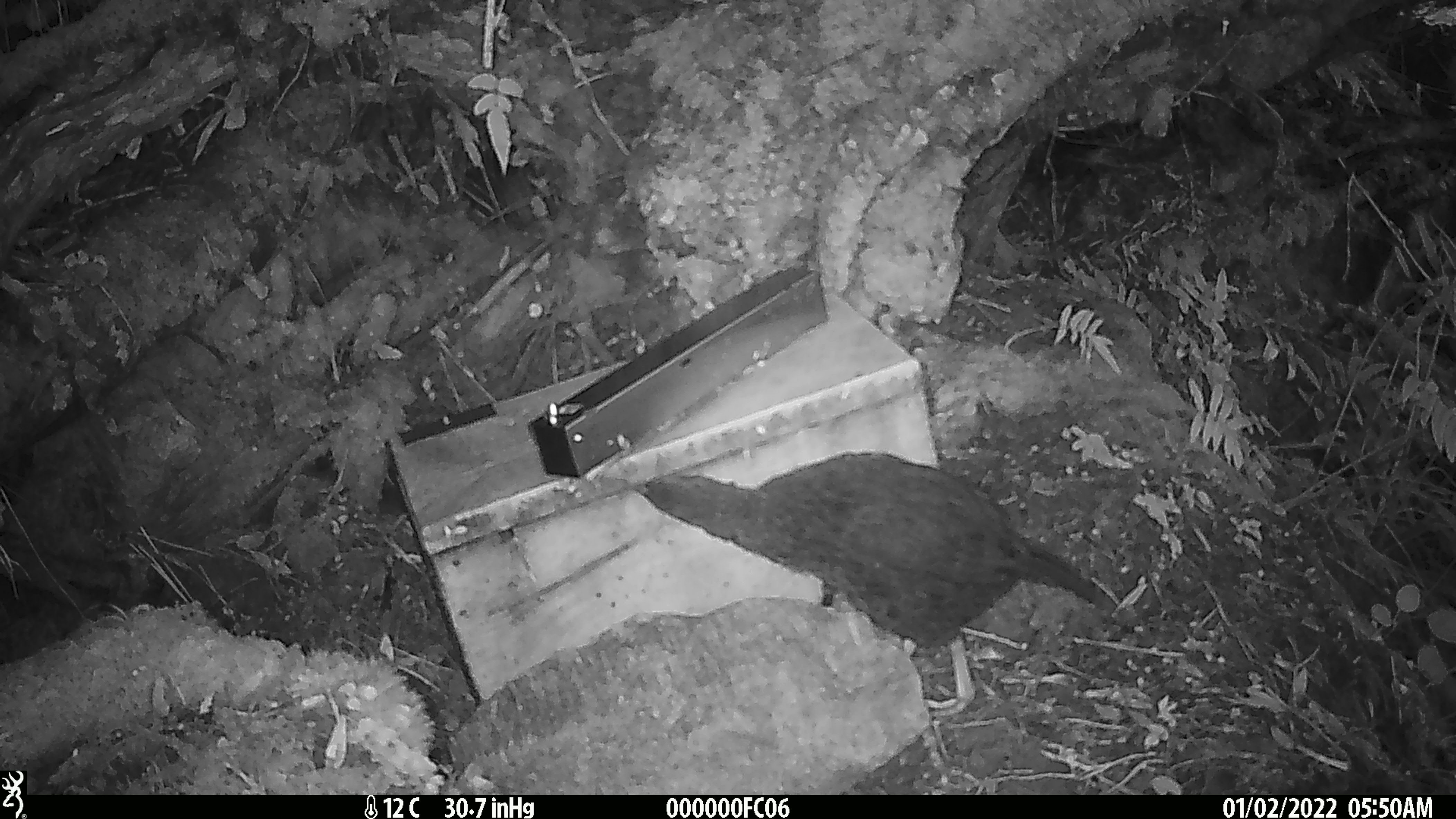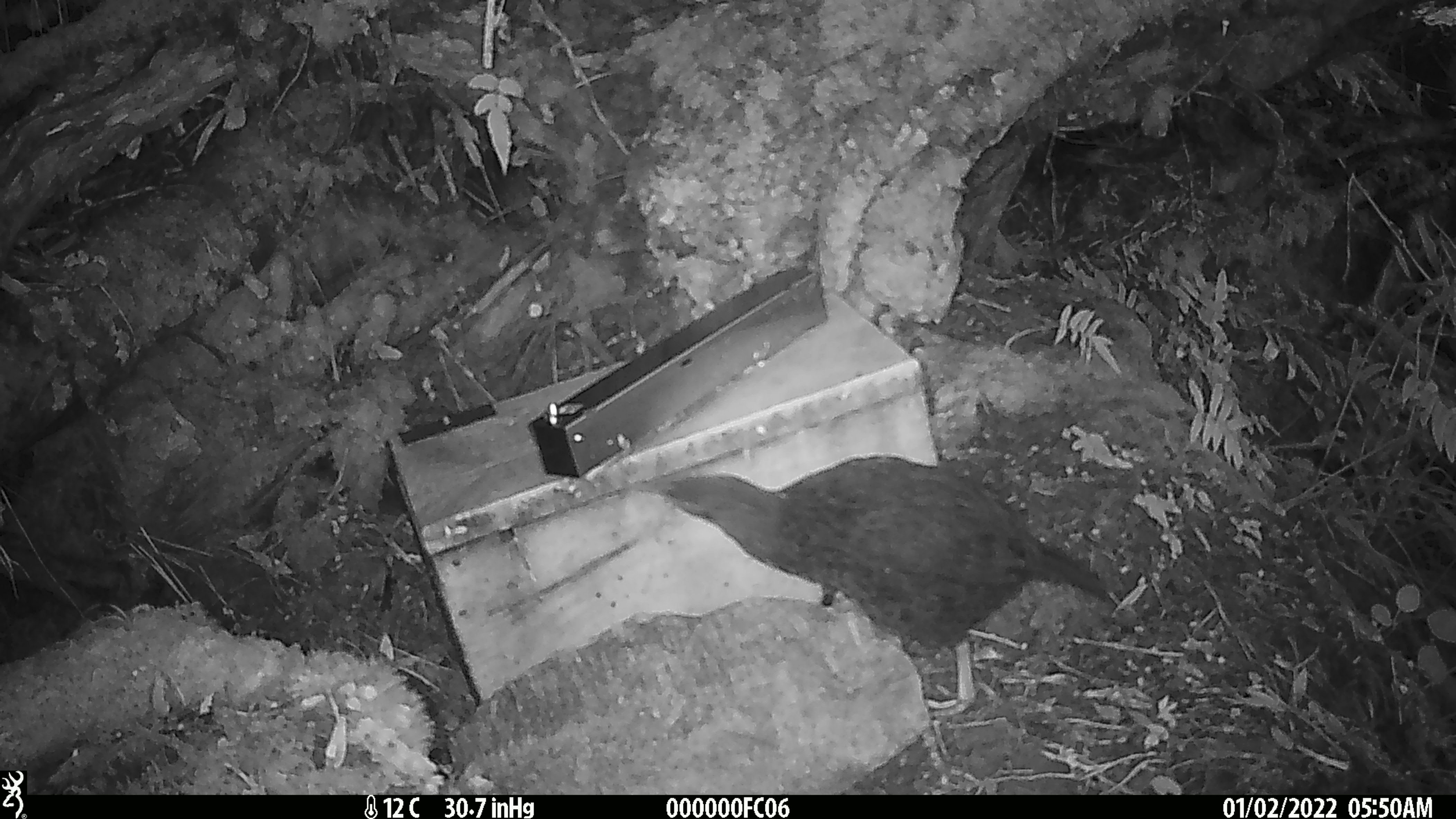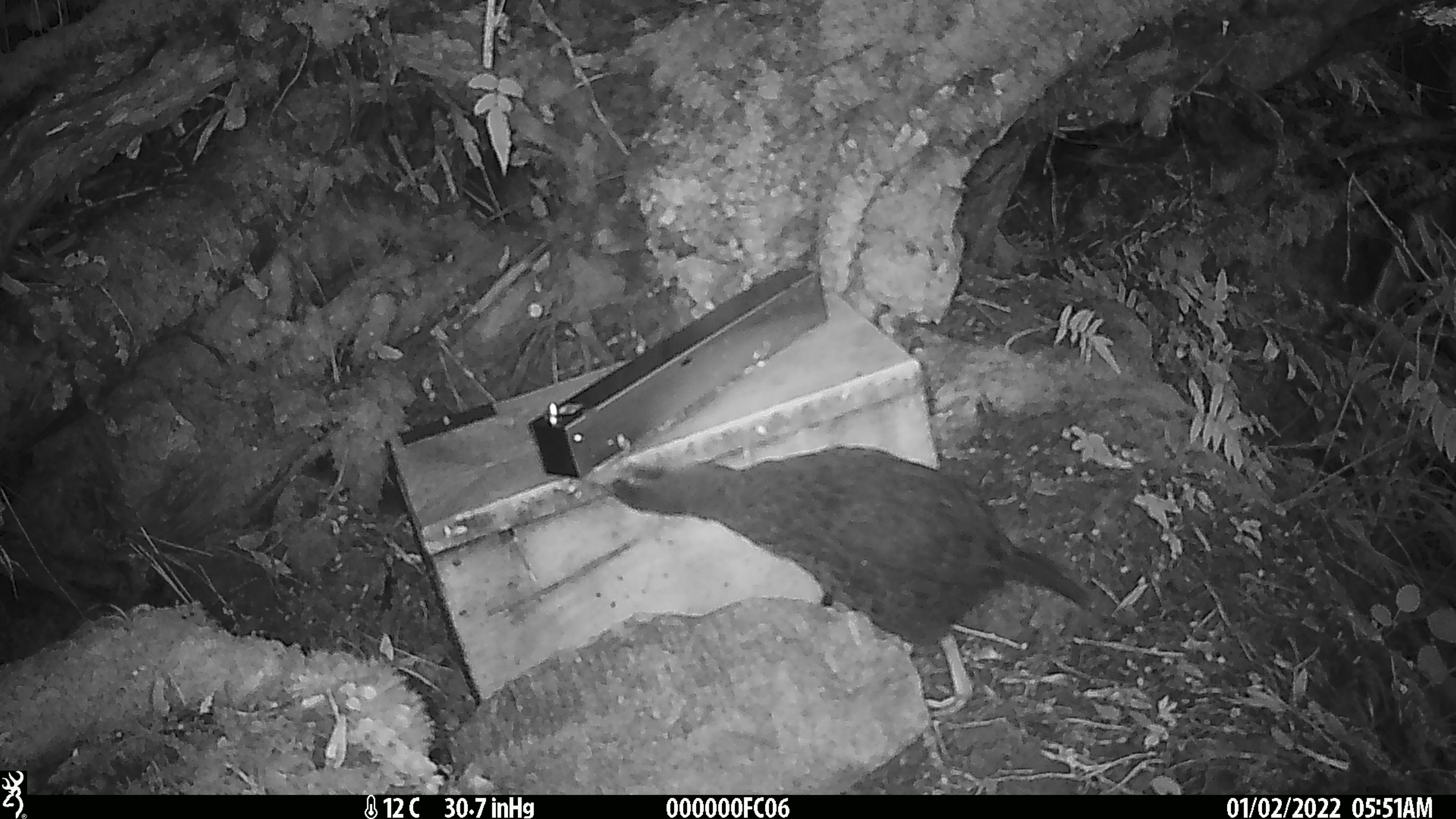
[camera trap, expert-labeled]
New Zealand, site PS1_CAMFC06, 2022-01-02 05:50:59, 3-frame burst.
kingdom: Animalia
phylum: Chordata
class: Aves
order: Gruiformes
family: Rallidae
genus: Gallirallus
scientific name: Gallirallus australis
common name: weka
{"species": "weka (Gallirallus australis)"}